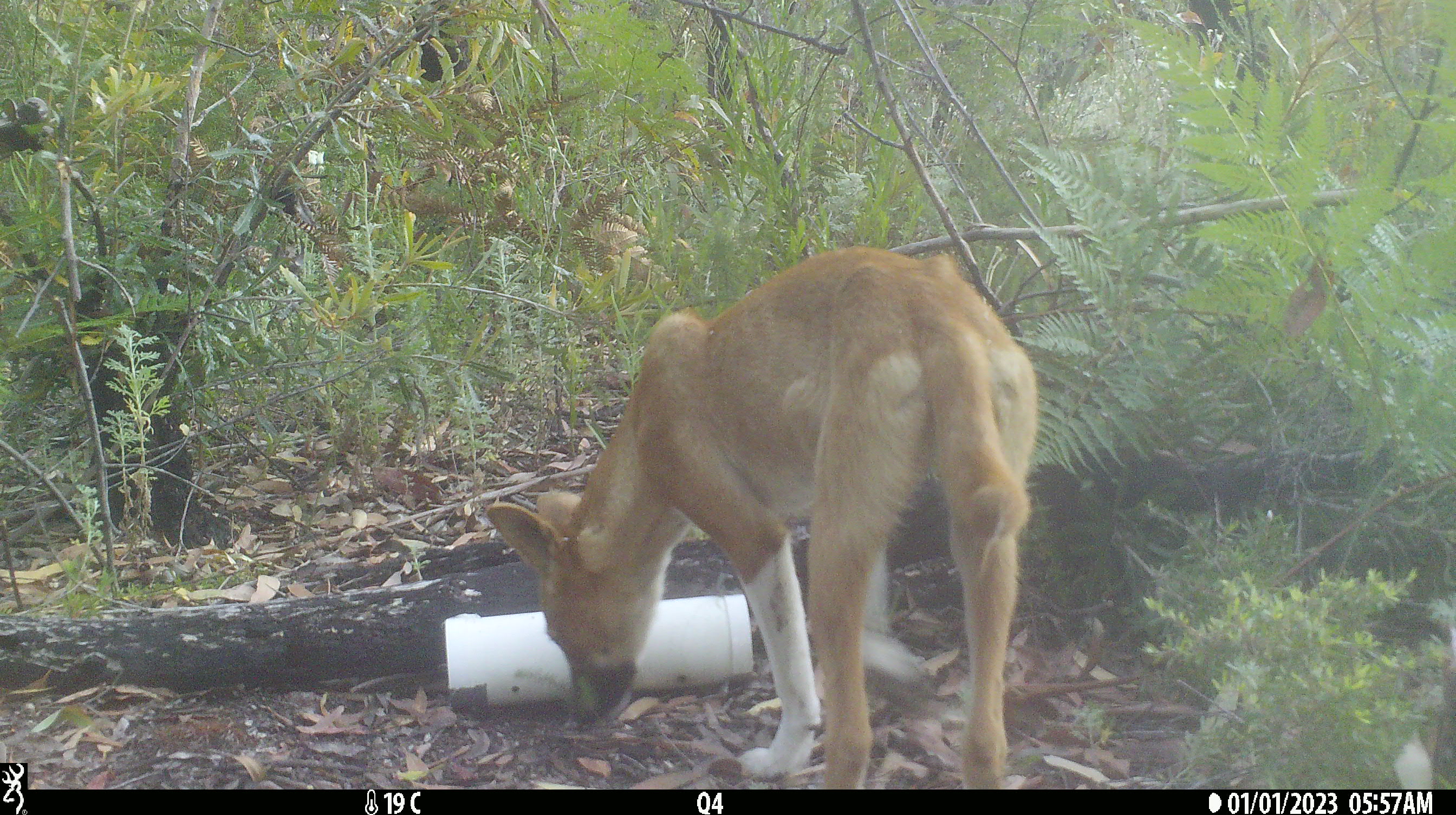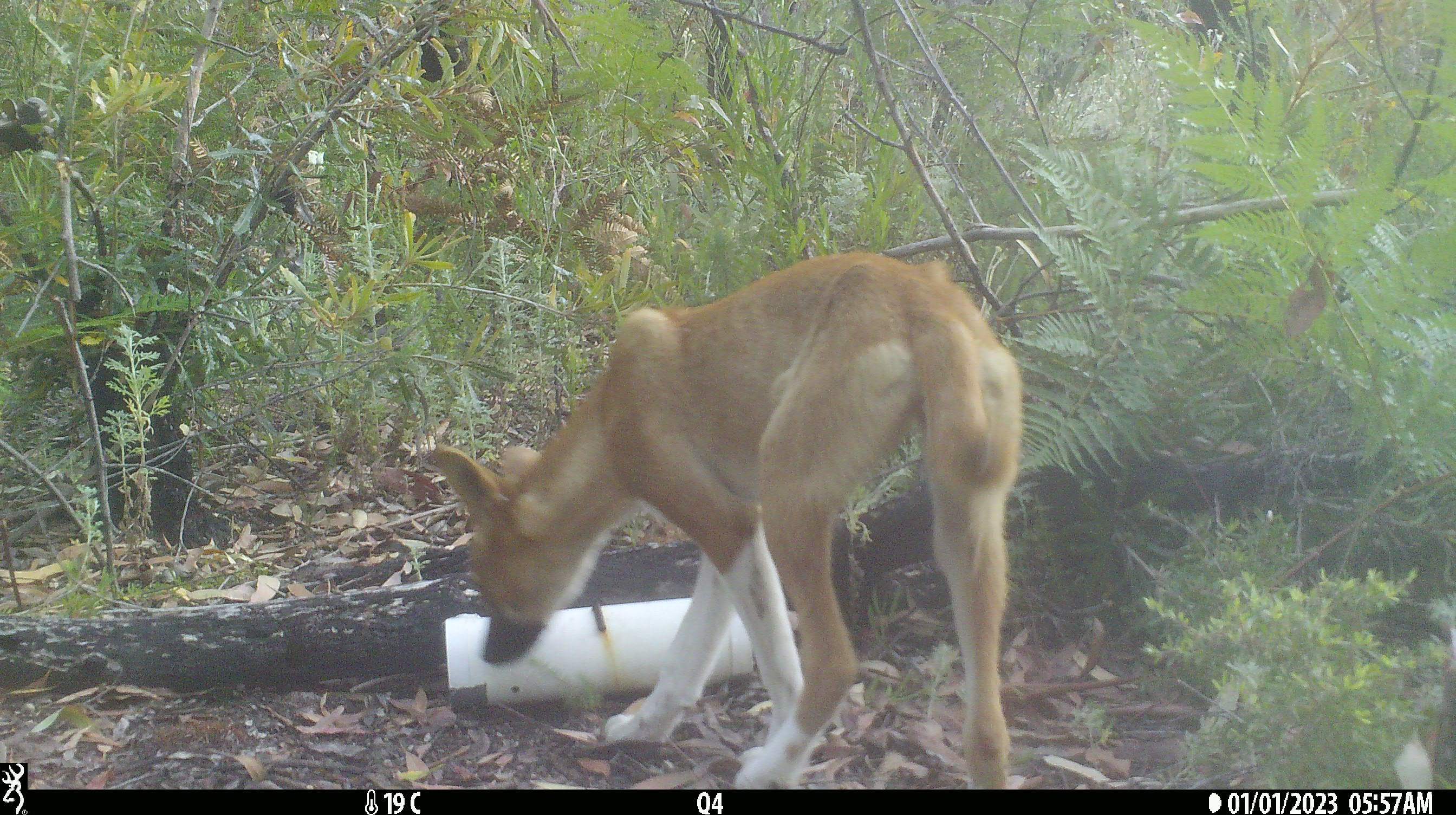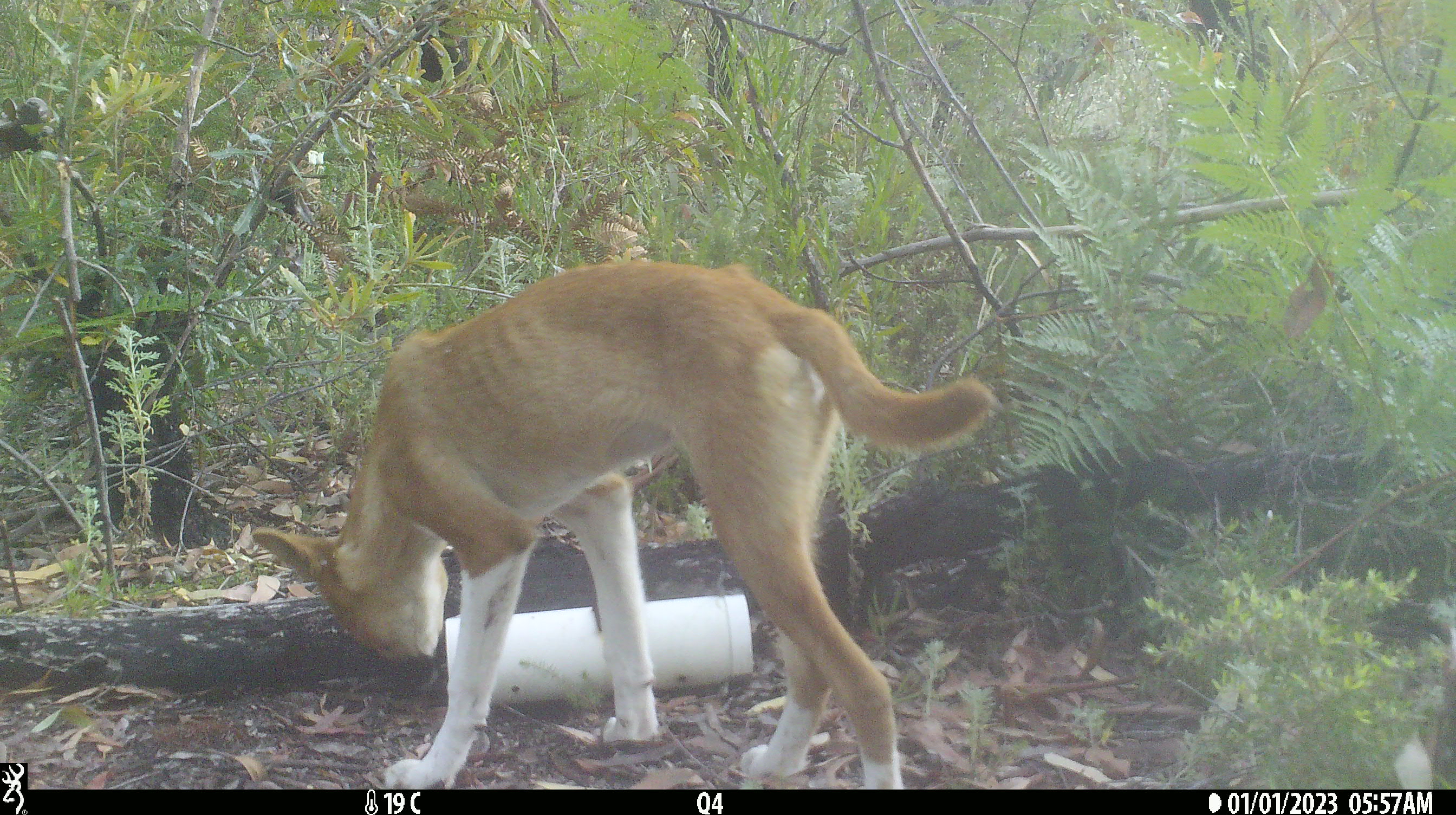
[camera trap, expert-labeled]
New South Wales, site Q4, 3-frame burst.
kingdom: Animalia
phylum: Chordata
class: Mammalia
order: Carnivora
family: Canidae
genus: Canis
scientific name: Canis familiaris dingo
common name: dingo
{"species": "dingo (Canis familiaris dingo)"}